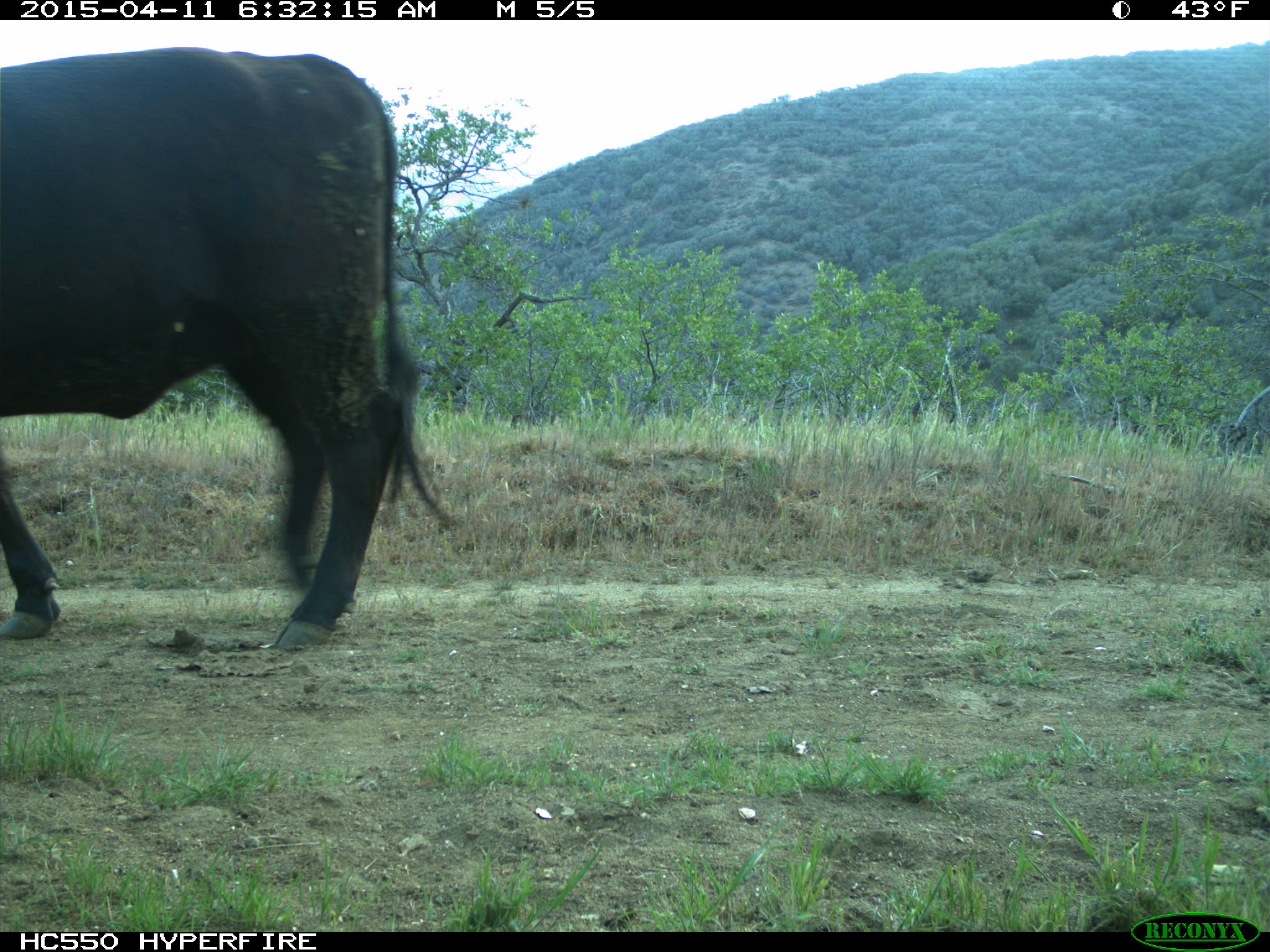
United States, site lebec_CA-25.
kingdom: Animalia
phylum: Chordata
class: Mammalia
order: Artiodactyla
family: Bovidae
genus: Bos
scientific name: Bos taurus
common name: domestic cow